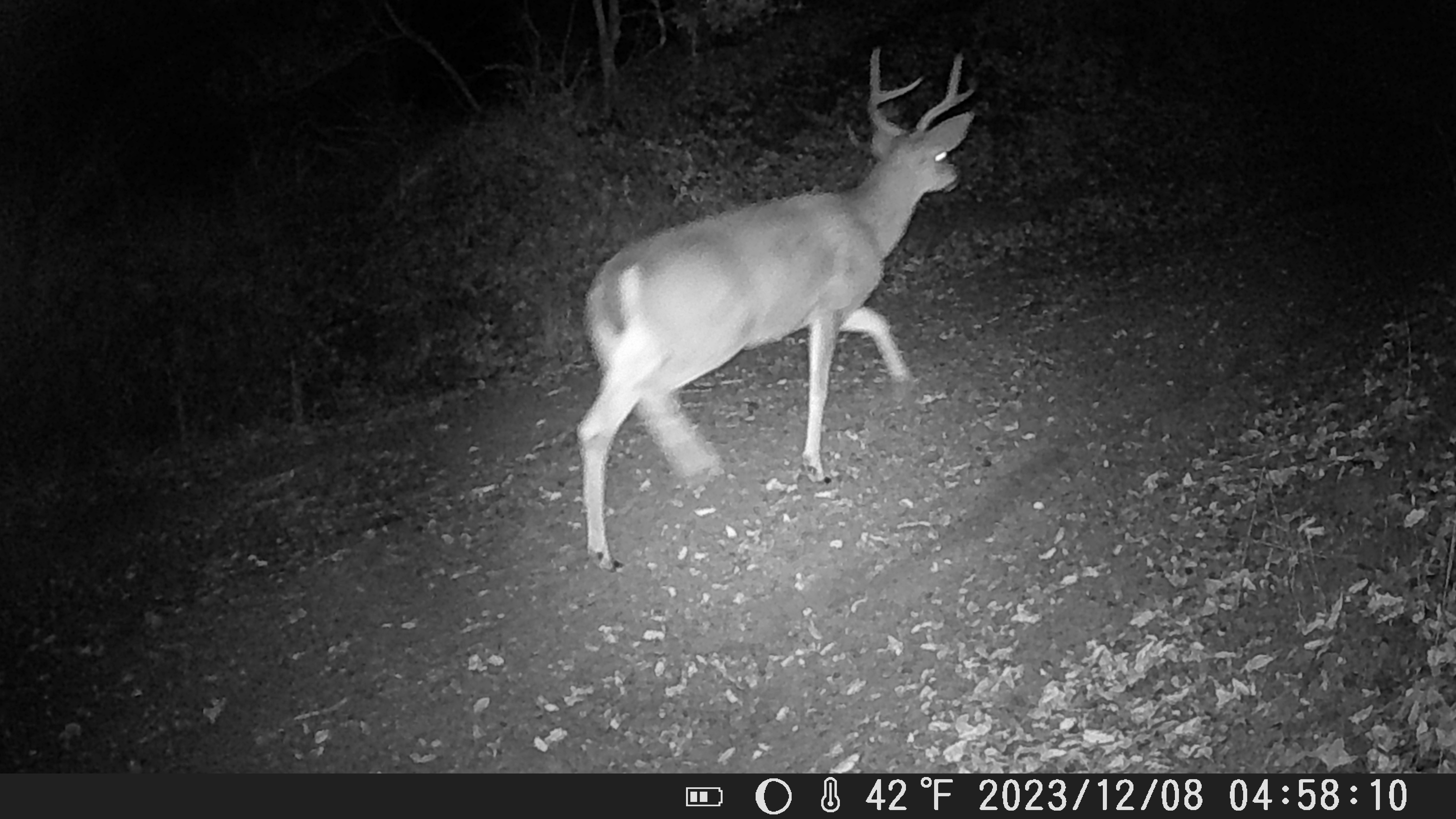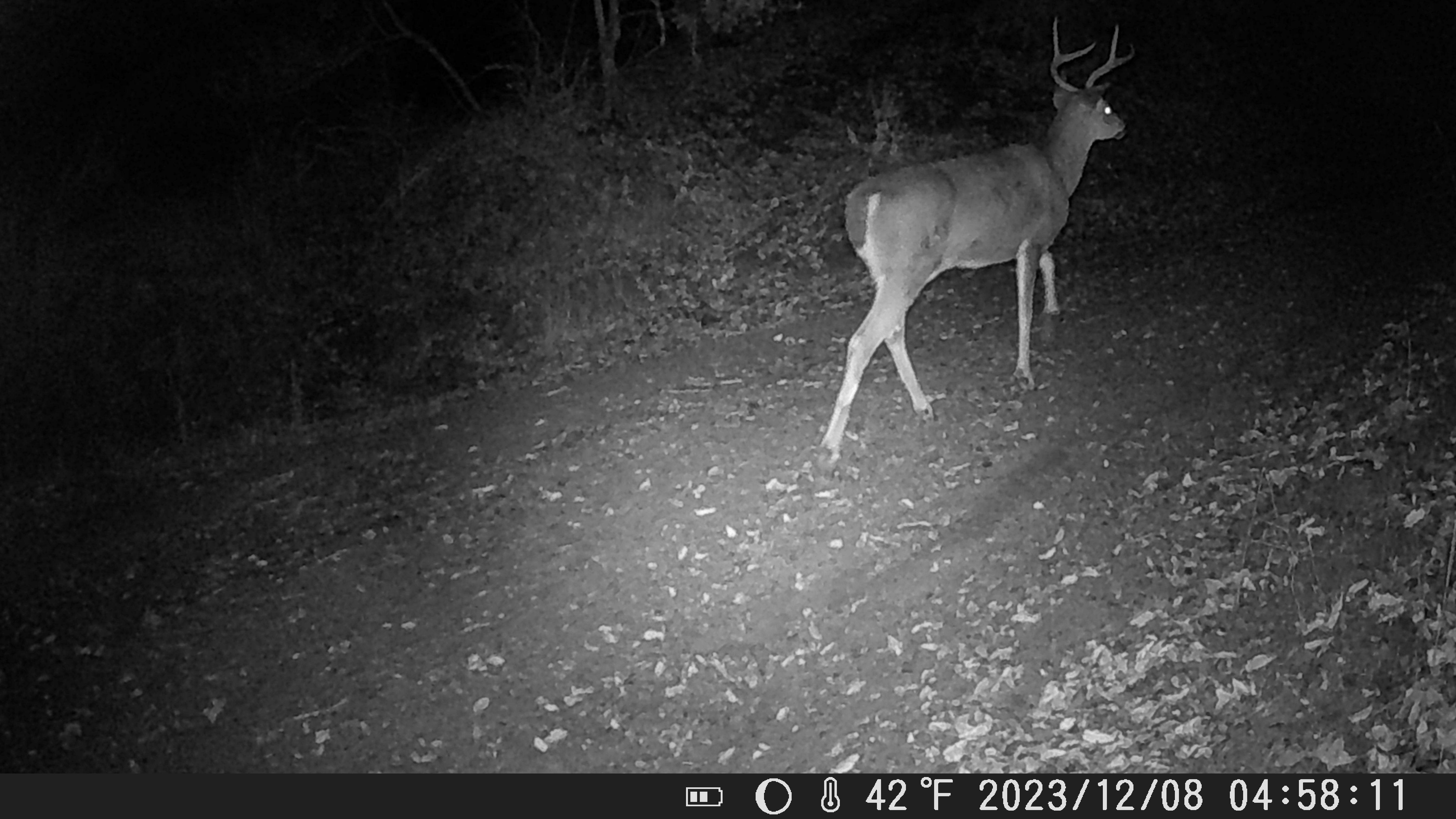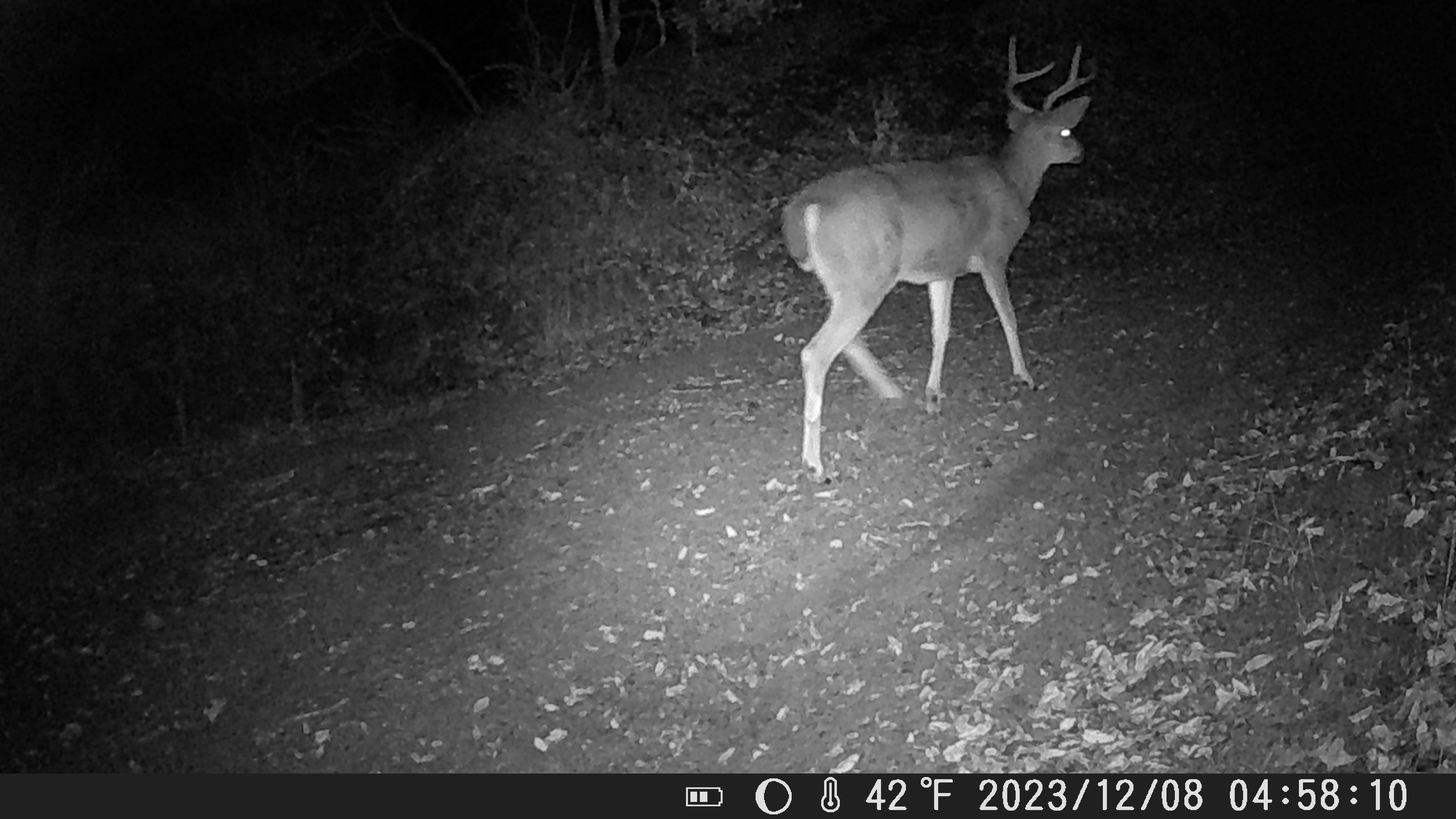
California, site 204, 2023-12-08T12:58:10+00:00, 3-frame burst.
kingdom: Animalia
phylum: Chordata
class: Mammalia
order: Artiodactyla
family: Cervidae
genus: Odocoileus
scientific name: Odocoileus hemionus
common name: mule deer